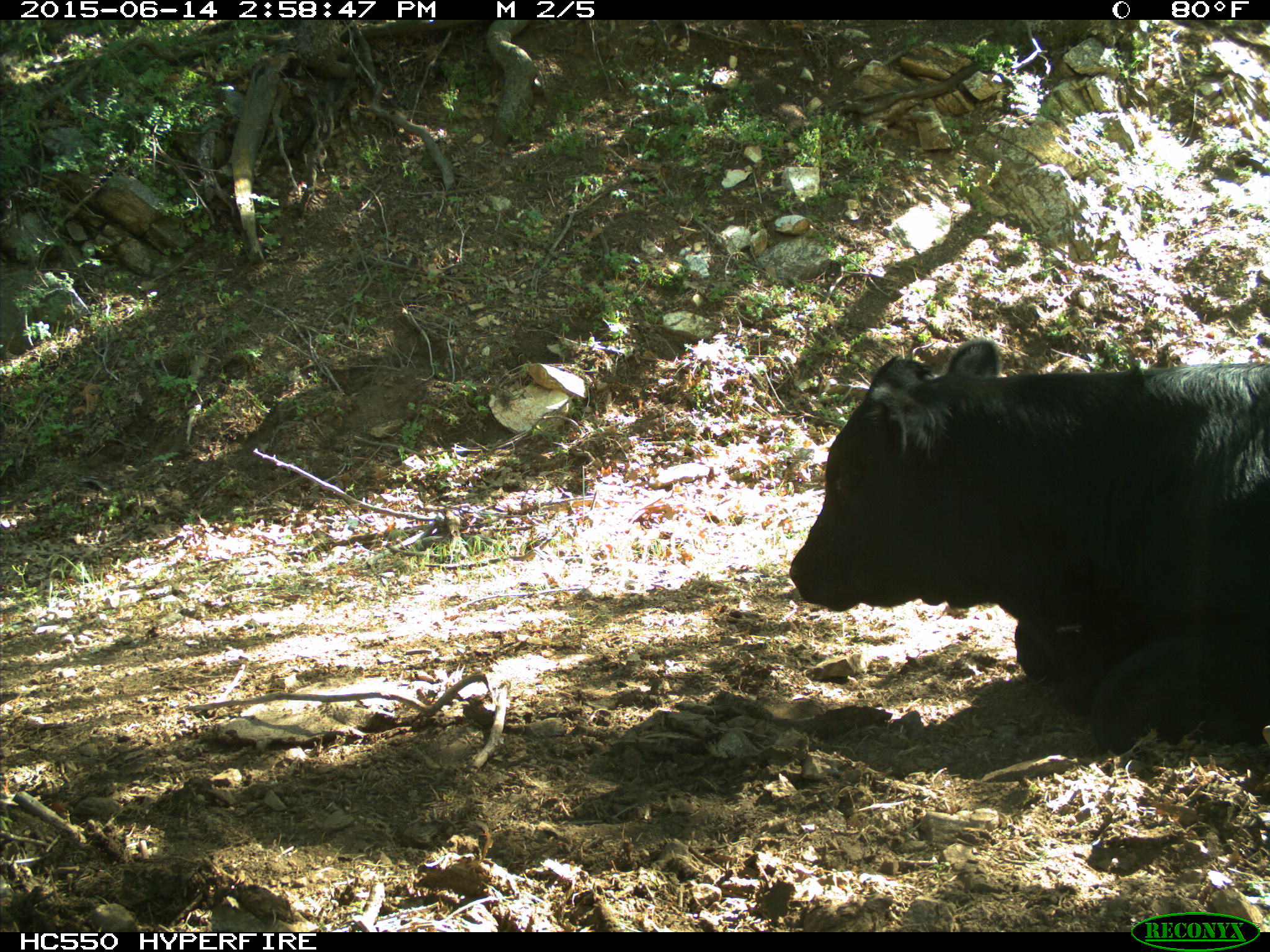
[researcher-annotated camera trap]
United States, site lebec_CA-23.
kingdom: Animalia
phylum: Chordata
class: Mammalia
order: Artiodactyla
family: Bovidae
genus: Bos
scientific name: Bos taurus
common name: domestic cow